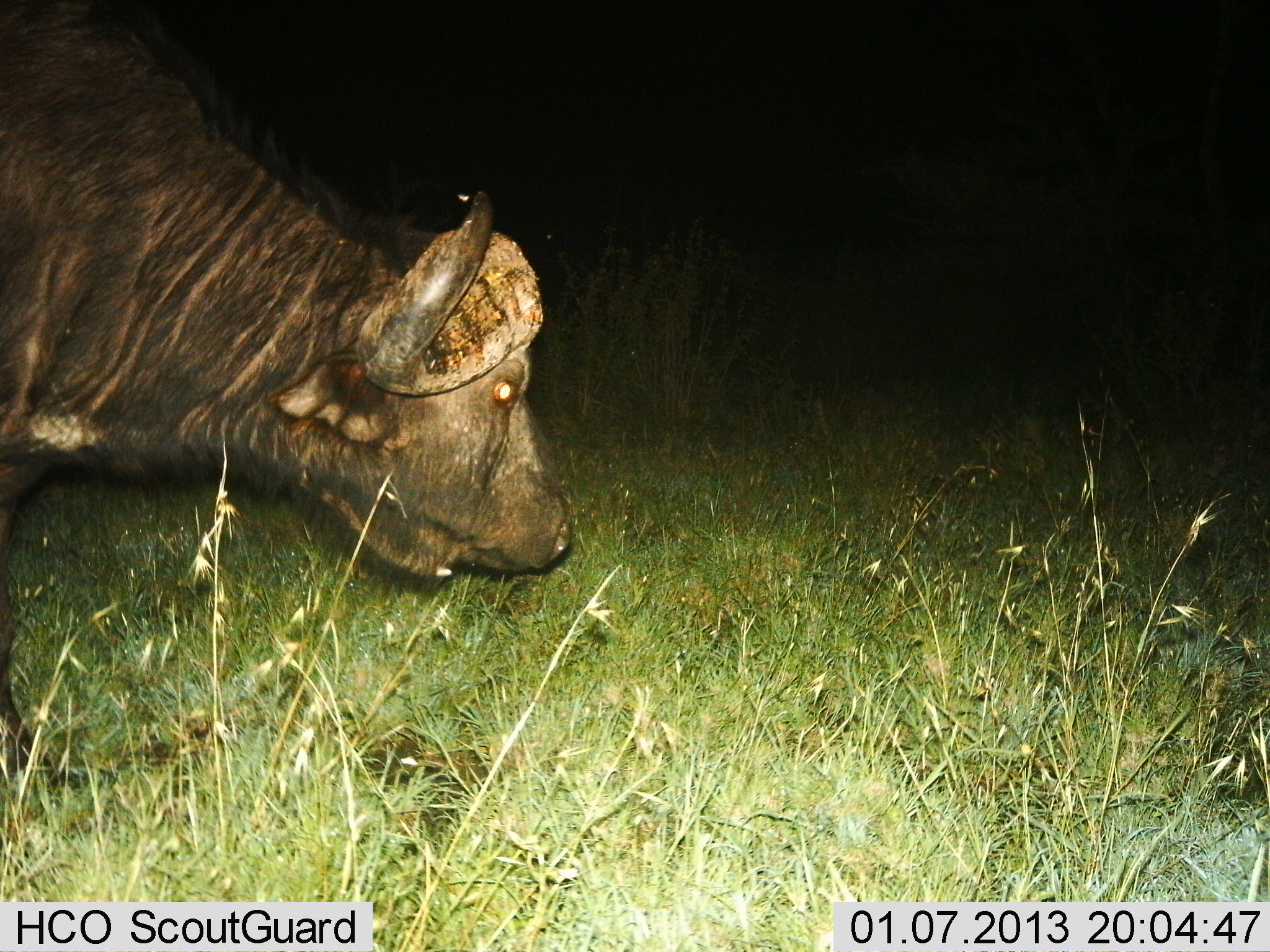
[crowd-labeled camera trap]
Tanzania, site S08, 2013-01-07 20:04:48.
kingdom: Animalia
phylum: Chordata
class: Mammalia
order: Artiodactyla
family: Bovidae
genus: Syncerus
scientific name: Syncerus caffer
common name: cape buffalo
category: buffalo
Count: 1.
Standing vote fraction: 62%.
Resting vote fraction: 0%.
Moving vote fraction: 6%.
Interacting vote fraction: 0%.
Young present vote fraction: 0%.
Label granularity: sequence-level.